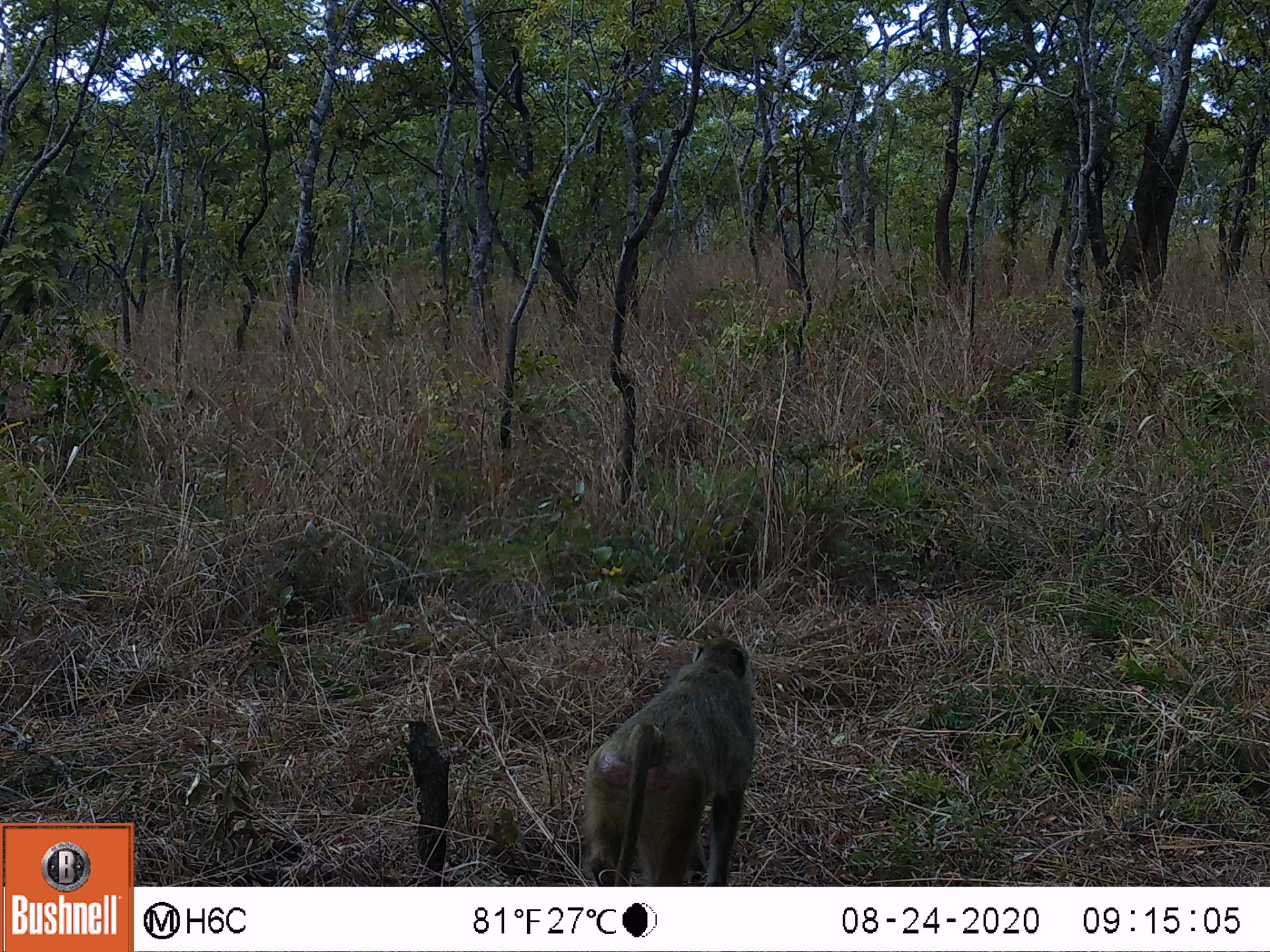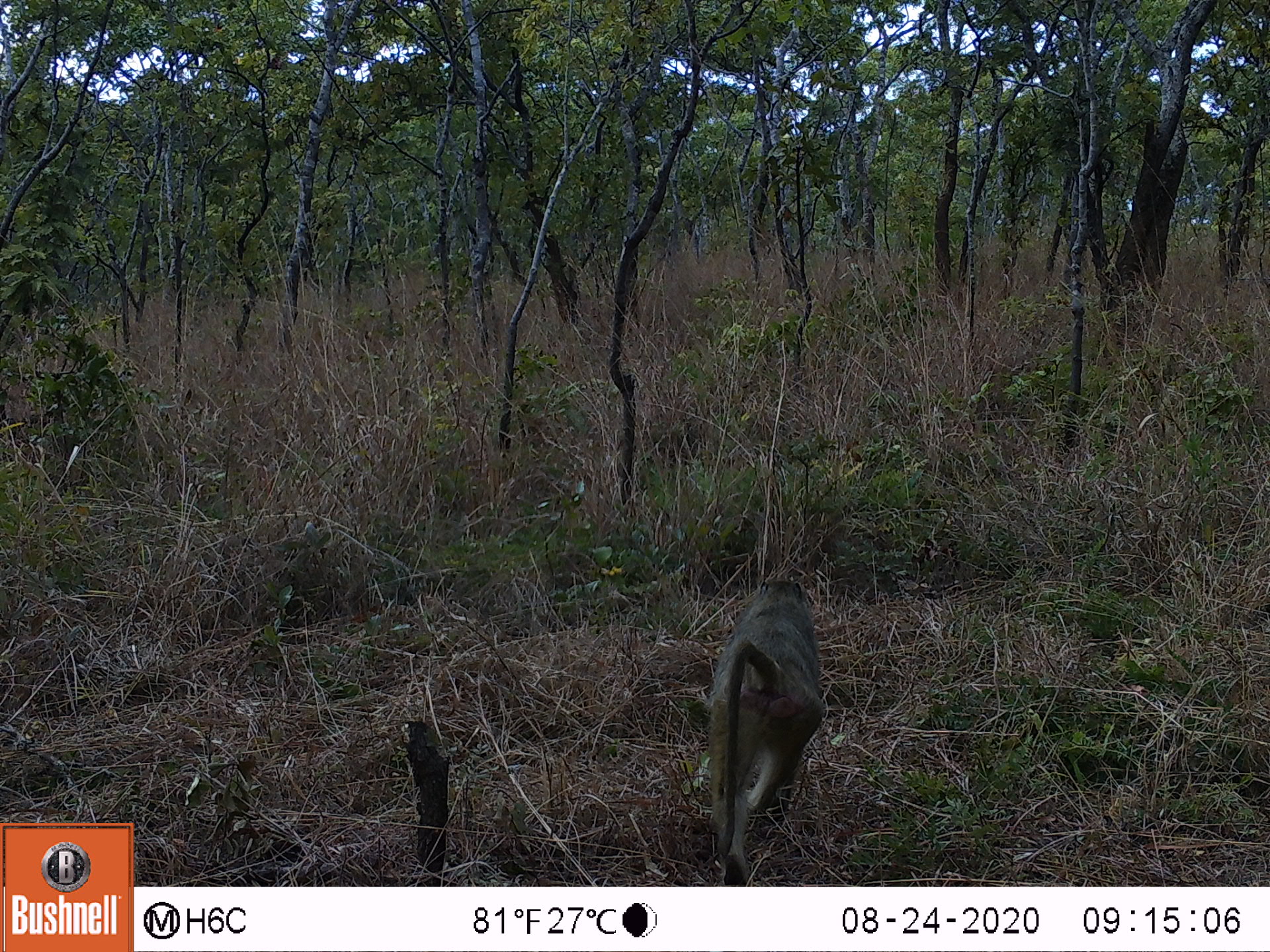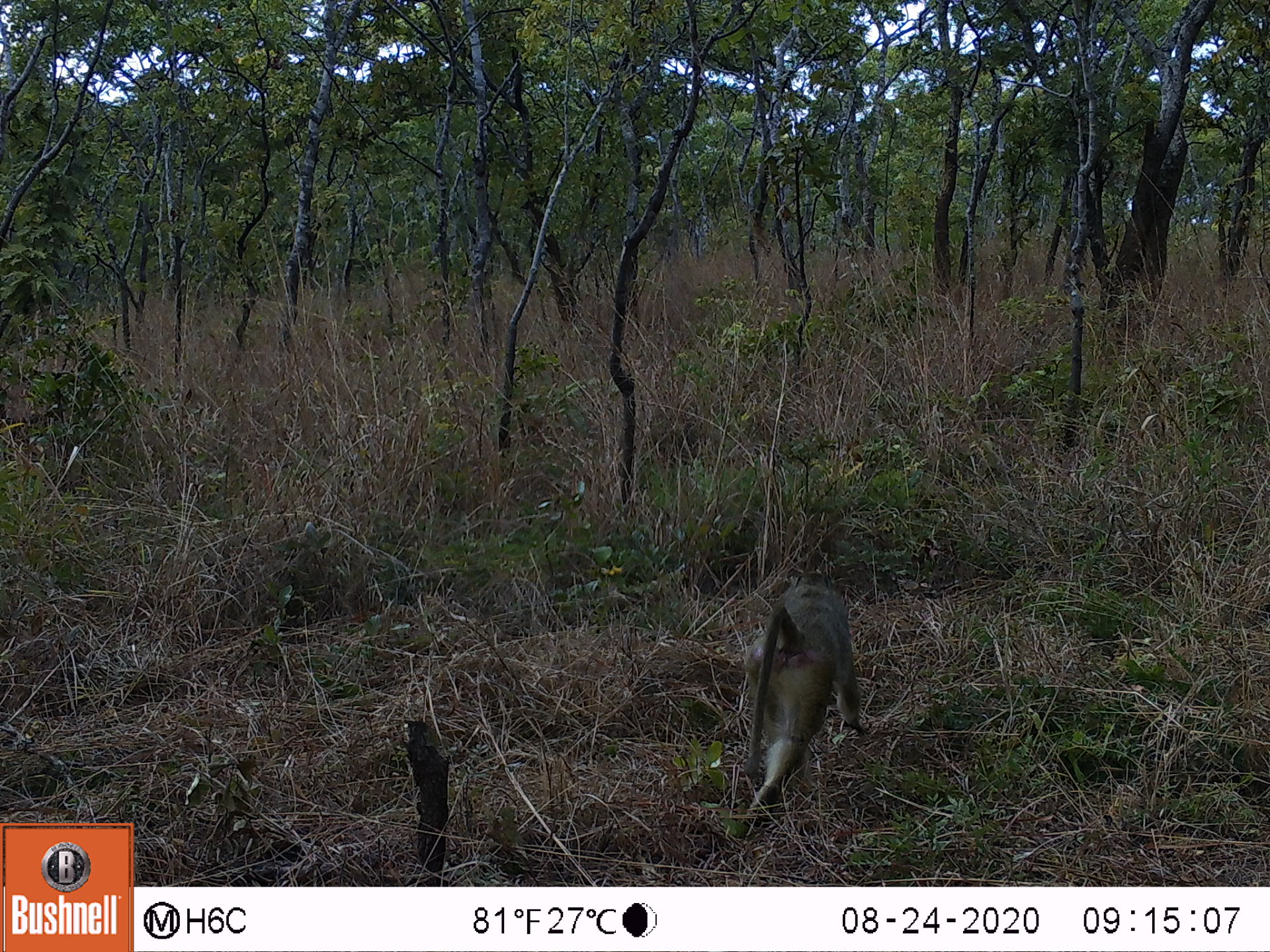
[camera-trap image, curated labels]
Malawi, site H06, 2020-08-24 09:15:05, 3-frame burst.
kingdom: Animalia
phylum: Chordata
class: Mammalia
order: Primates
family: Cercopithecidae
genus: Papio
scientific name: Papio cynocephalus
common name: yellow baboon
Yellow baboon (Papio cynocephalus), count 1.